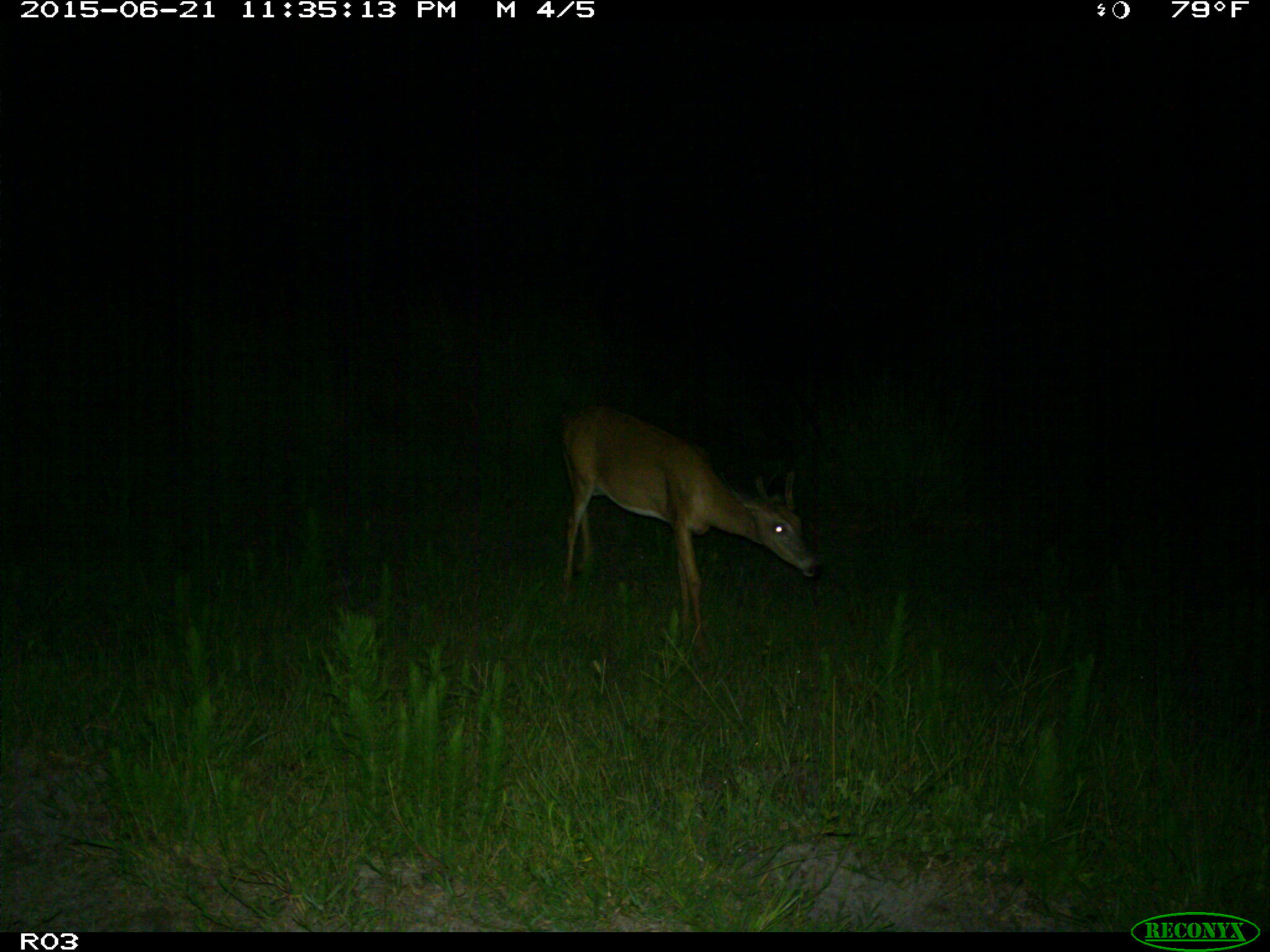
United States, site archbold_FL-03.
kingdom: Animalia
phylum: Chordata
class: Mammalia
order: Artiodactyla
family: Cervidae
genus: Odocoileus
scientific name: Odocoileus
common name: deer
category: unidentified deer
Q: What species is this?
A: Unidentified deer (deer) (Odocoileus).